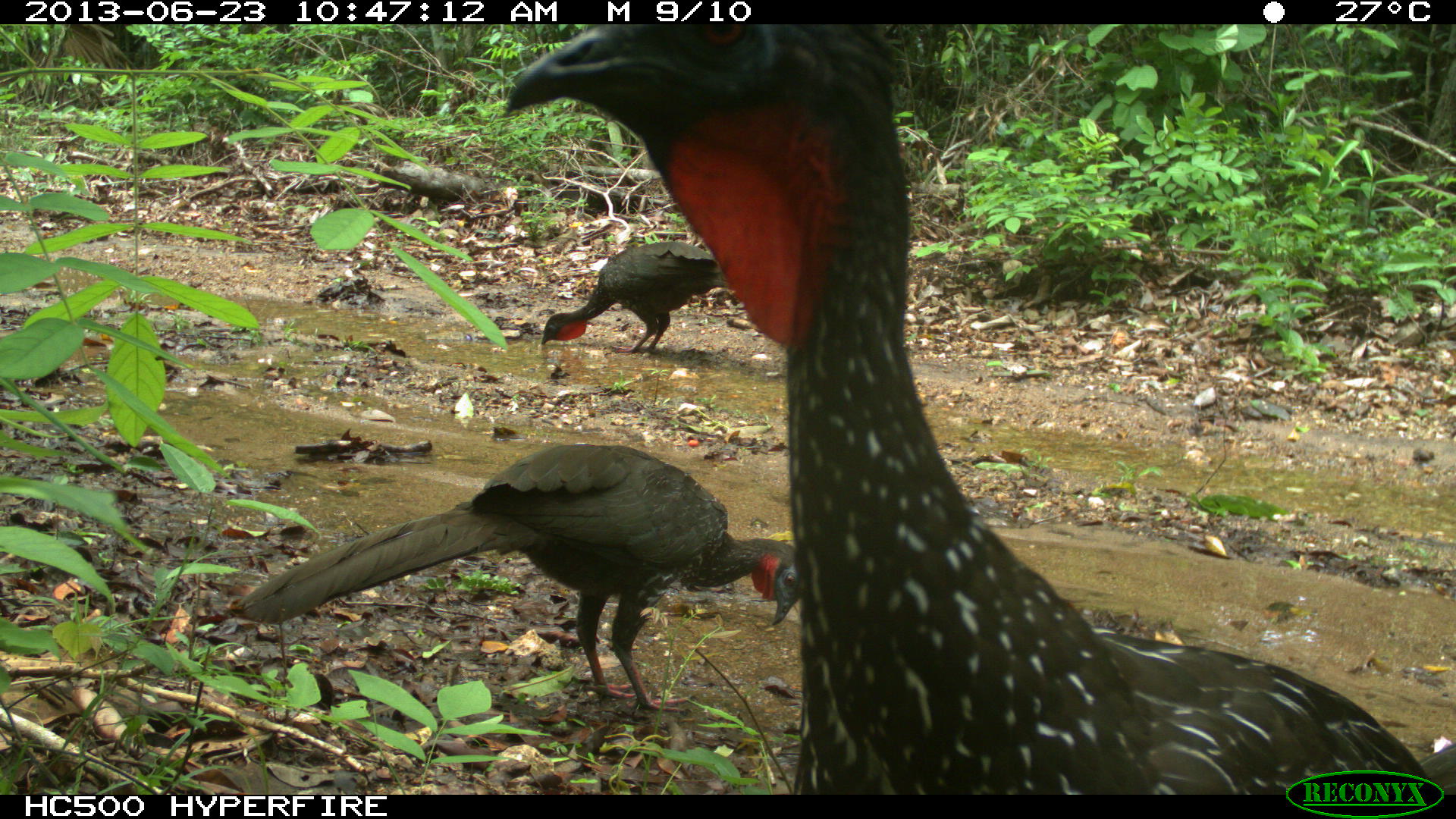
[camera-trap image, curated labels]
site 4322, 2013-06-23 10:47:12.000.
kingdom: Animalia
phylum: Chordata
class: Aves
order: Galliformes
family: Cracidae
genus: Penelope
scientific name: Penelope purpurascens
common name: crested guan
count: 4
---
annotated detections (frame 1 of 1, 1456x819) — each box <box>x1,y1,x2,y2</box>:
penelope purpurascens: <box>498,24,1422,795</box>; <box>237,440,799,715</box>; <box>540,239,729,353</box>; <box>1418,742,1456,794</box>